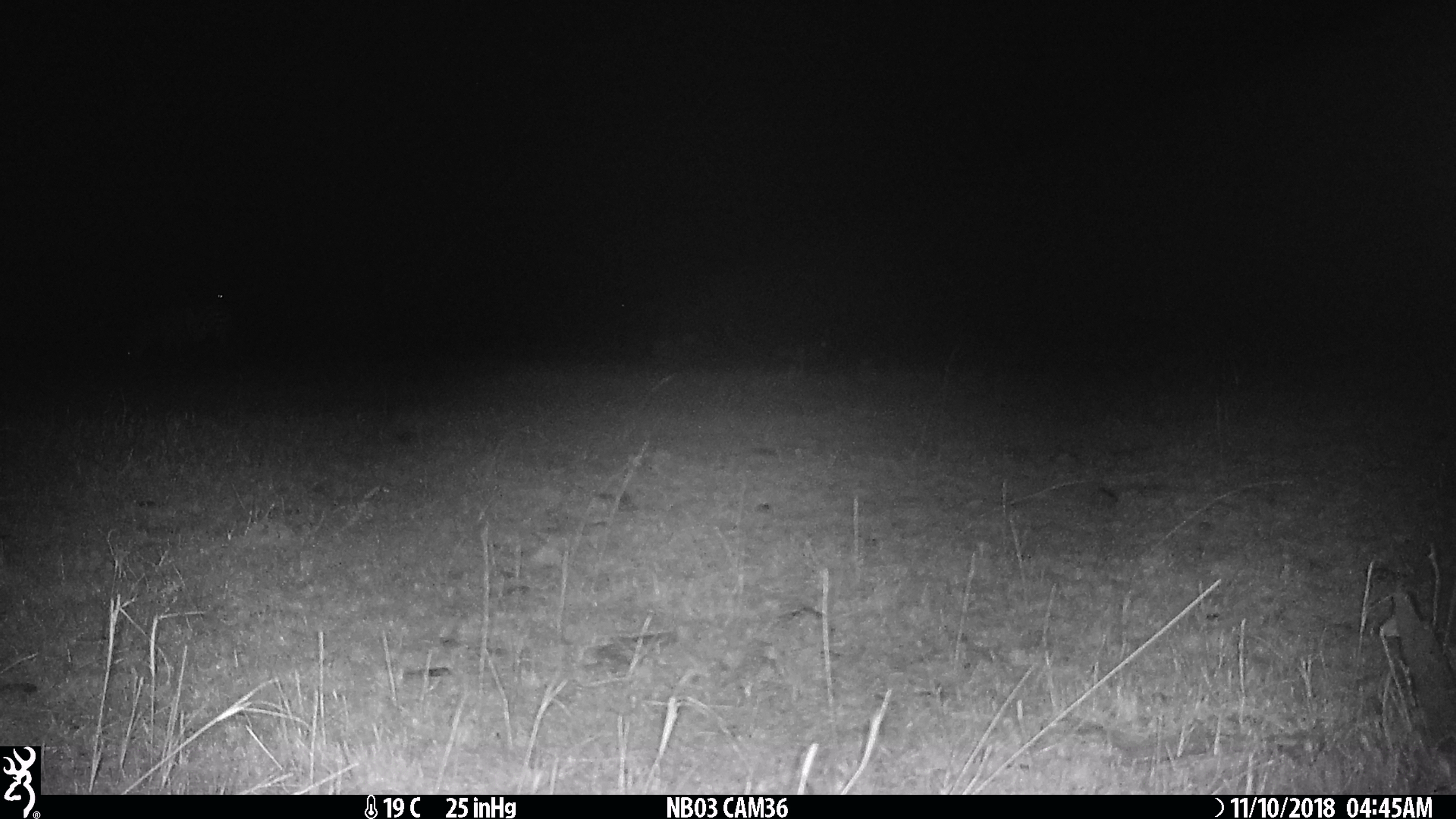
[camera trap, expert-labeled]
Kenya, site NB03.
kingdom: Animalia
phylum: Chordata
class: Mammalia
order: Perissodactyla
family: Equidae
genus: Equus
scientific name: Equus quagga burchellii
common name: burchell's zebra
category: zebra